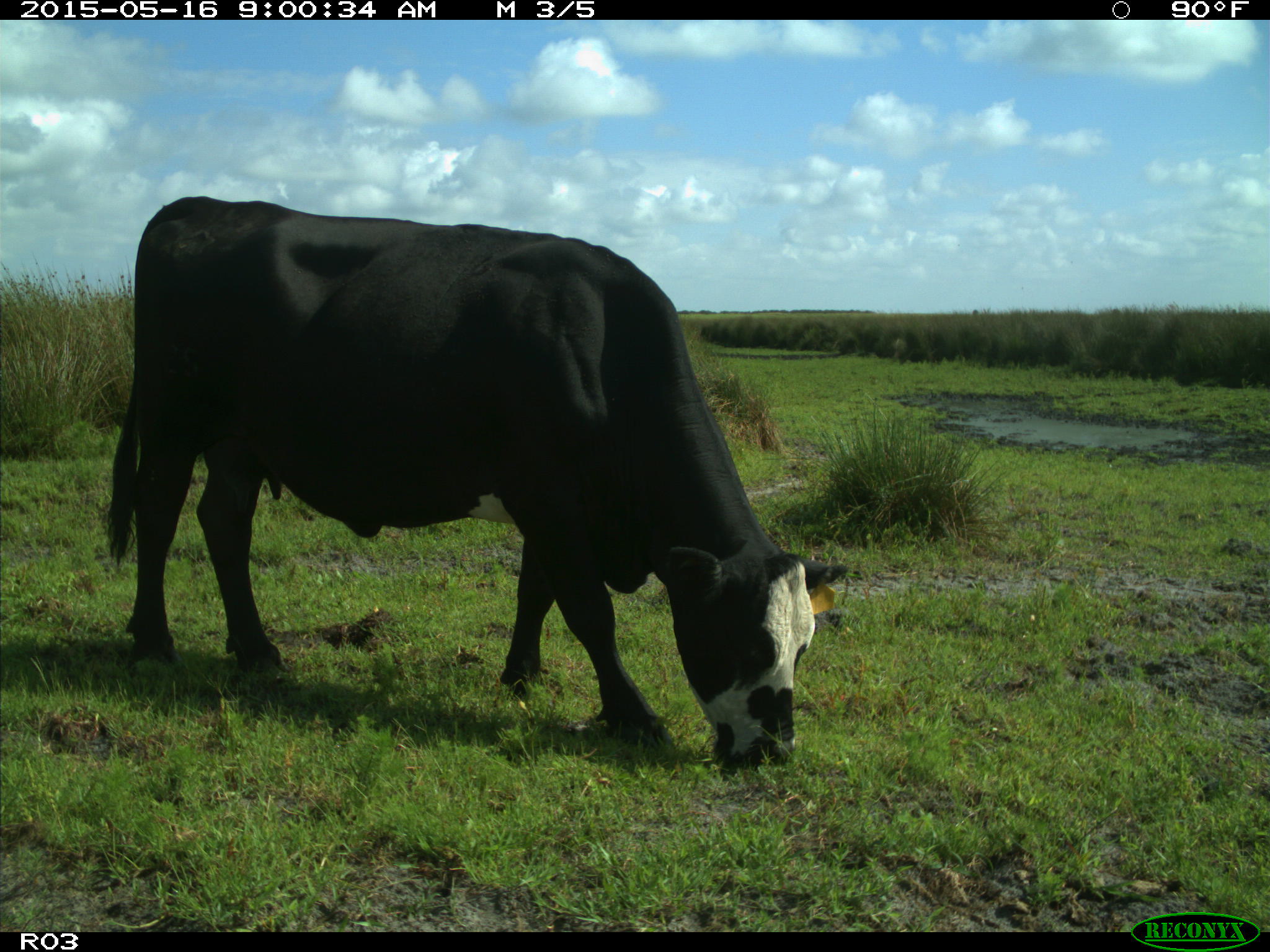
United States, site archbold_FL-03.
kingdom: Animalia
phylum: Chordata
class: Mammalia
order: Artiodactyla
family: Bovidae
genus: Bos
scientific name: Bos taurus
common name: domestic cow